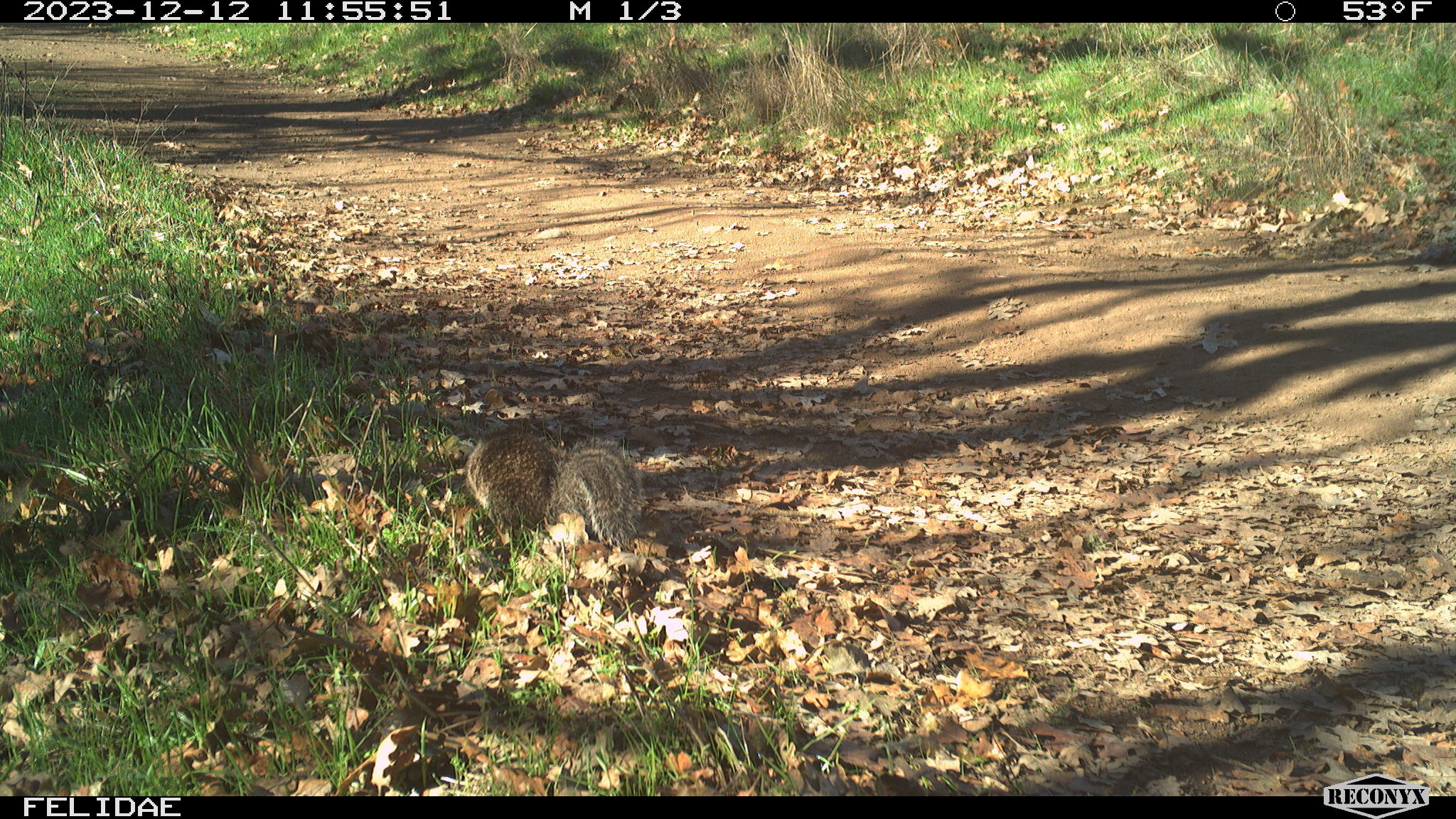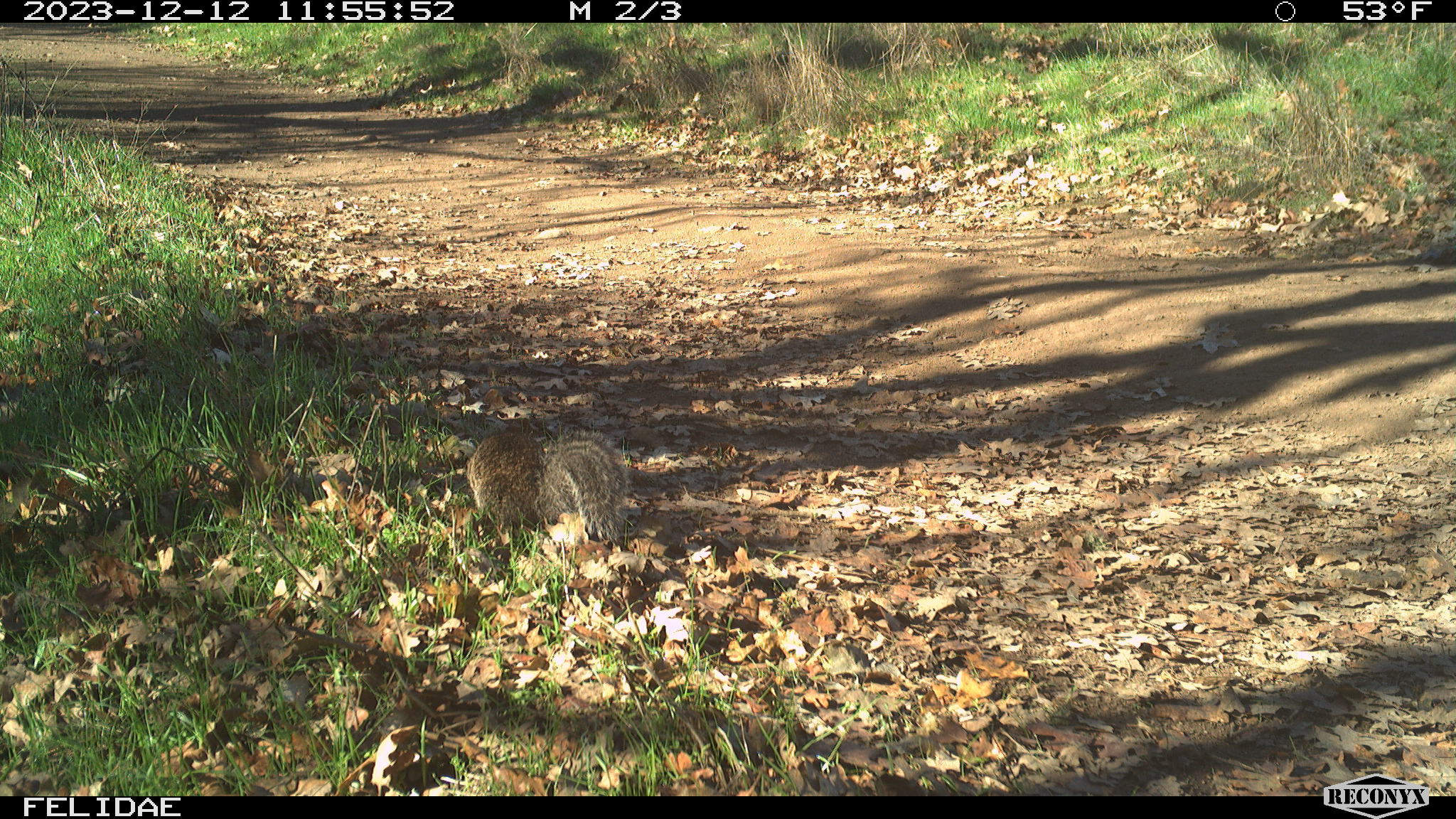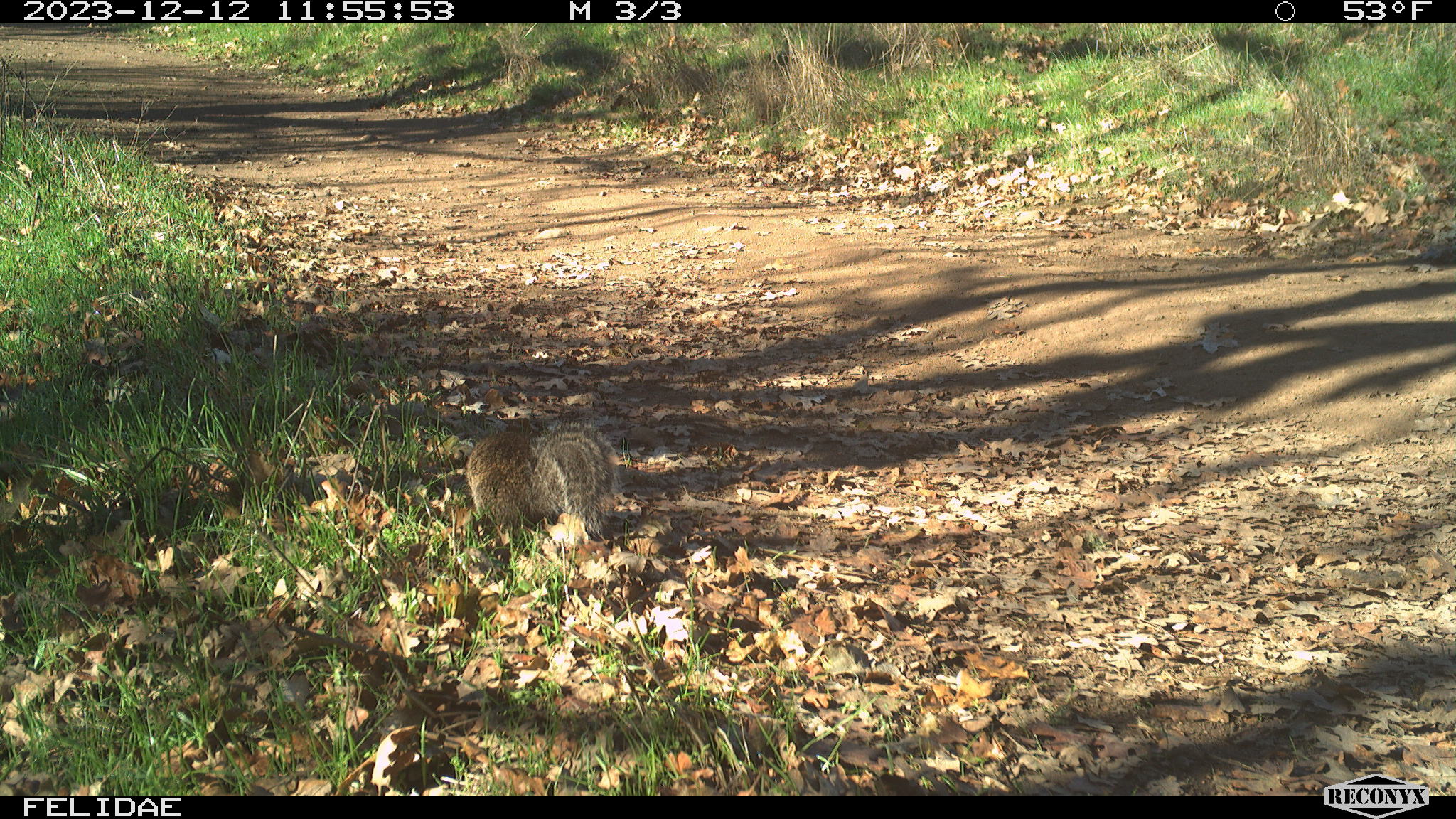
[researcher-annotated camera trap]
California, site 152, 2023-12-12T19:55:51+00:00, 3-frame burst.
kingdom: Animalia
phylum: Chordata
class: Mammalia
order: Rodentia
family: Sciuridae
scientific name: Sciuridae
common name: squirrel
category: unknown squirrel